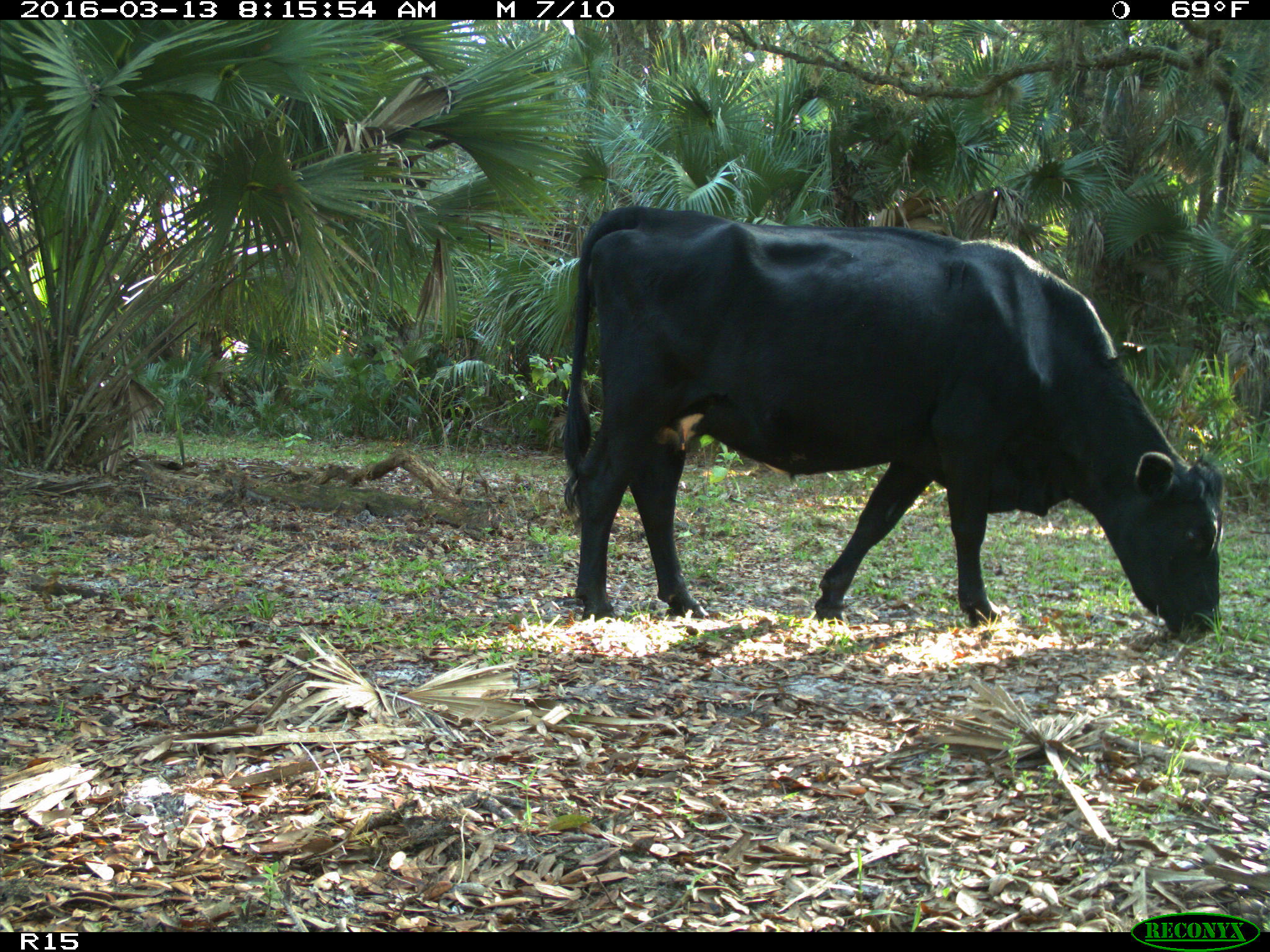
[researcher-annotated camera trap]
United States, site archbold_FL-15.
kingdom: Animalia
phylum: Chordata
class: Mammalia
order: Artiodactyla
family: Bovidae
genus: Bos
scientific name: Bos taurus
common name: domestic cow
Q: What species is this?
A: Bos taurus (domestic cow).